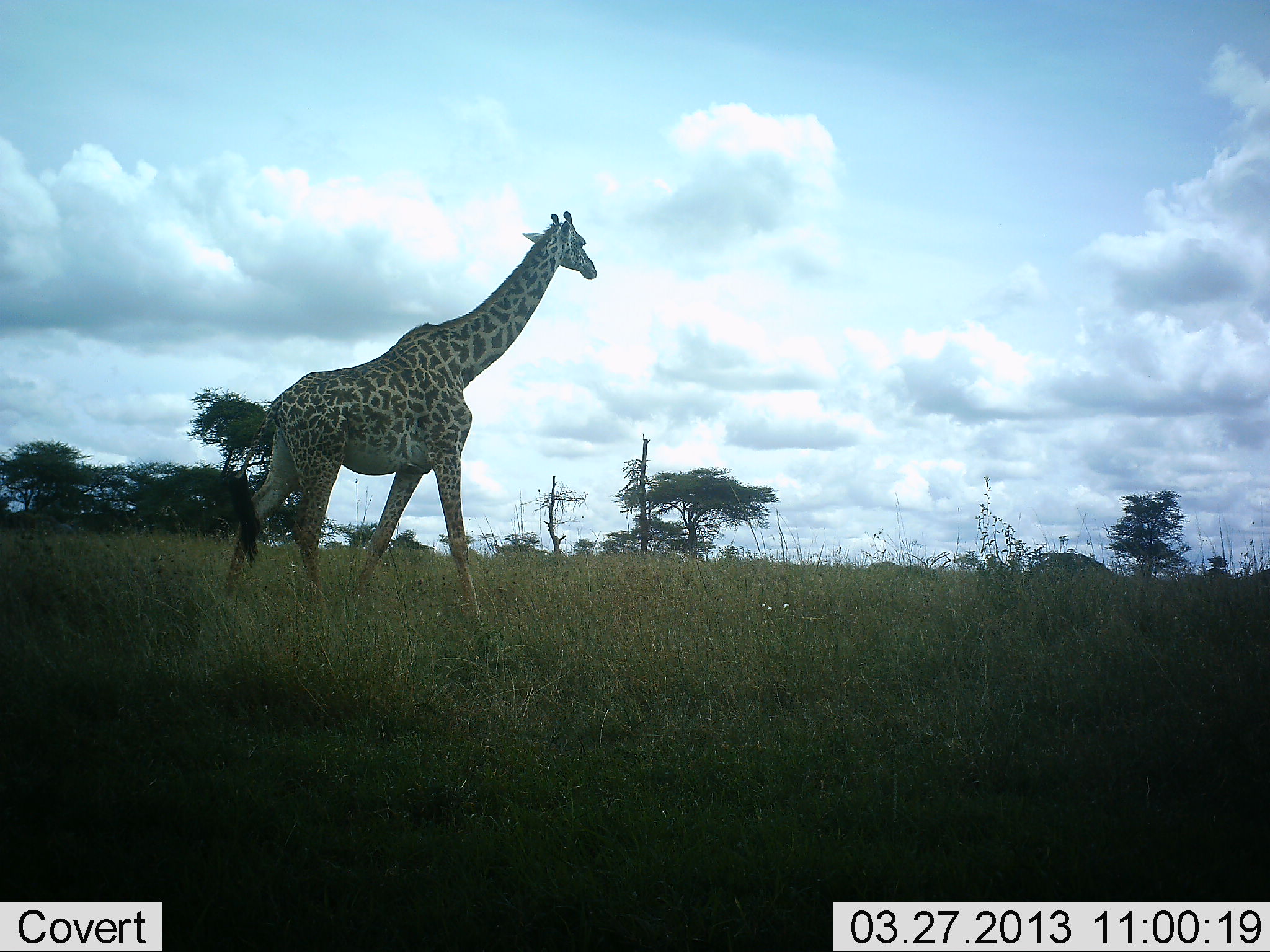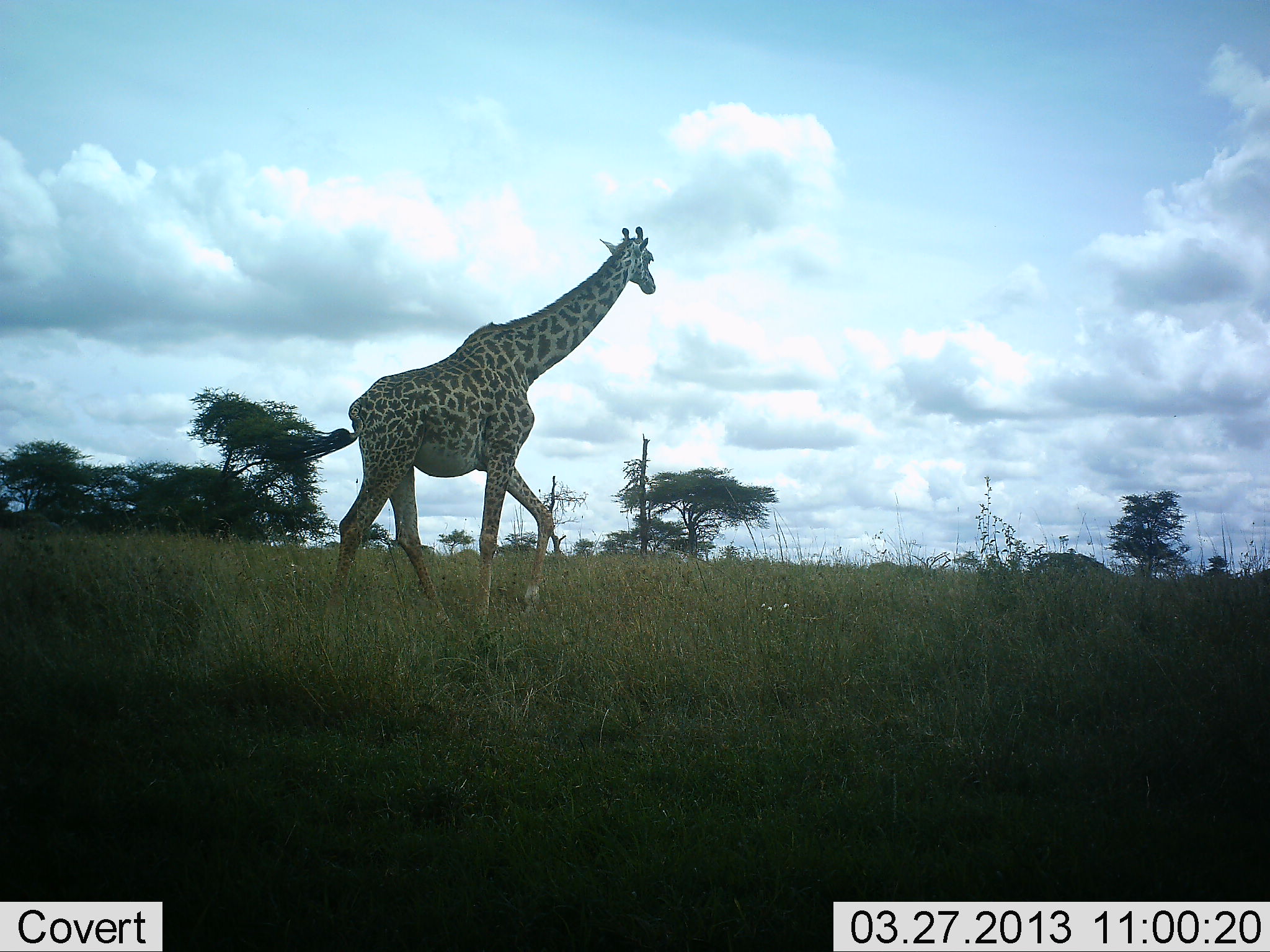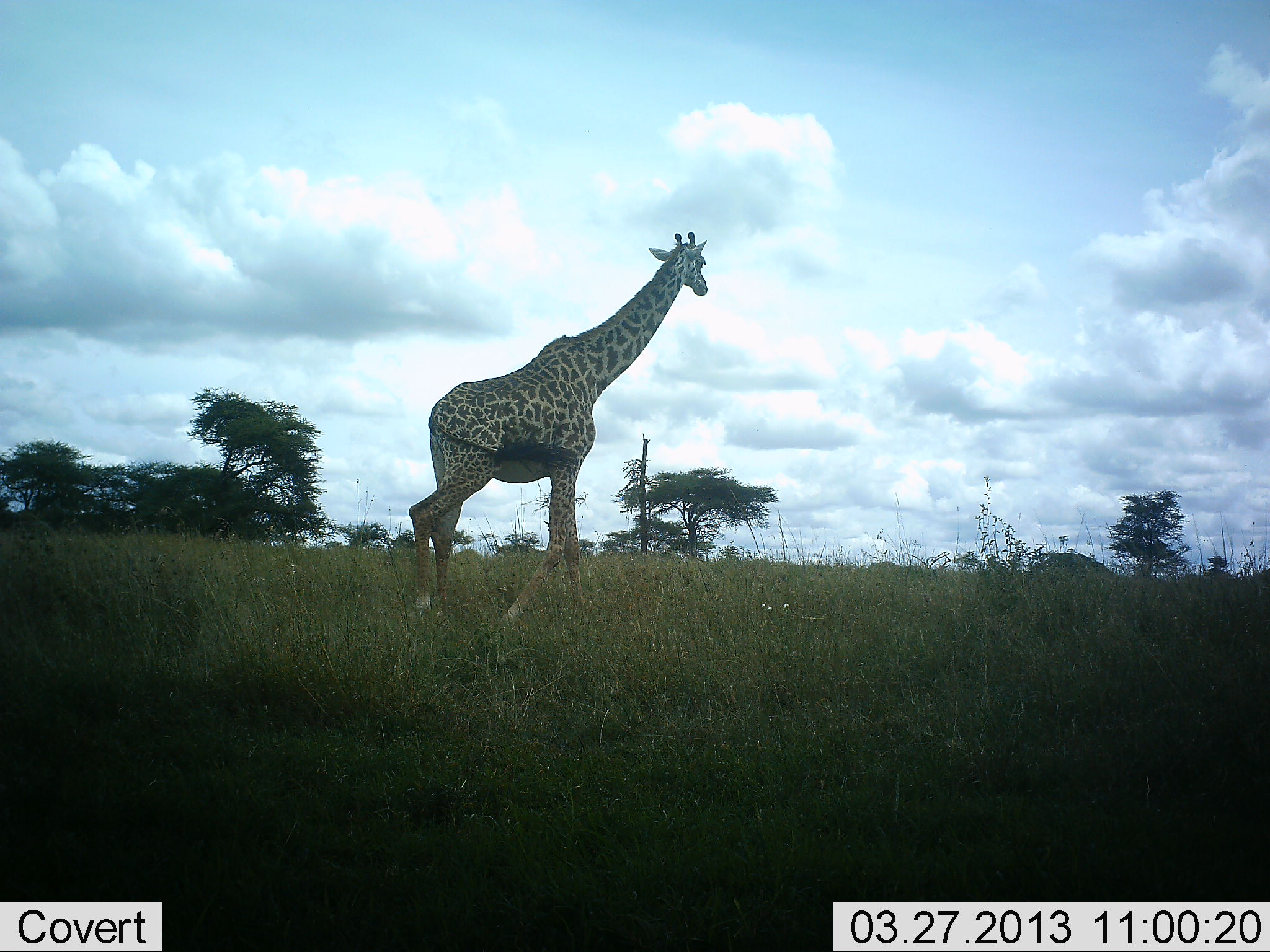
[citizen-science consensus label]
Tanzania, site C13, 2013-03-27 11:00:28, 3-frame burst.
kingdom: Animalia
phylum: Chordata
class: Mammalia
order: Artiodactyla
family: Giraffidae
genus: Giraffa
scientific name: Giraffa camelopardalis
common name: giraffe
Giraffe (Giraffa camelopardalis), count 1. Behavior (volunteer vote fractions): standing 3%, resting 0%, moving 100%, interacting 0%. Young present (vote fraction): 0%. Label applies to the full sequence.